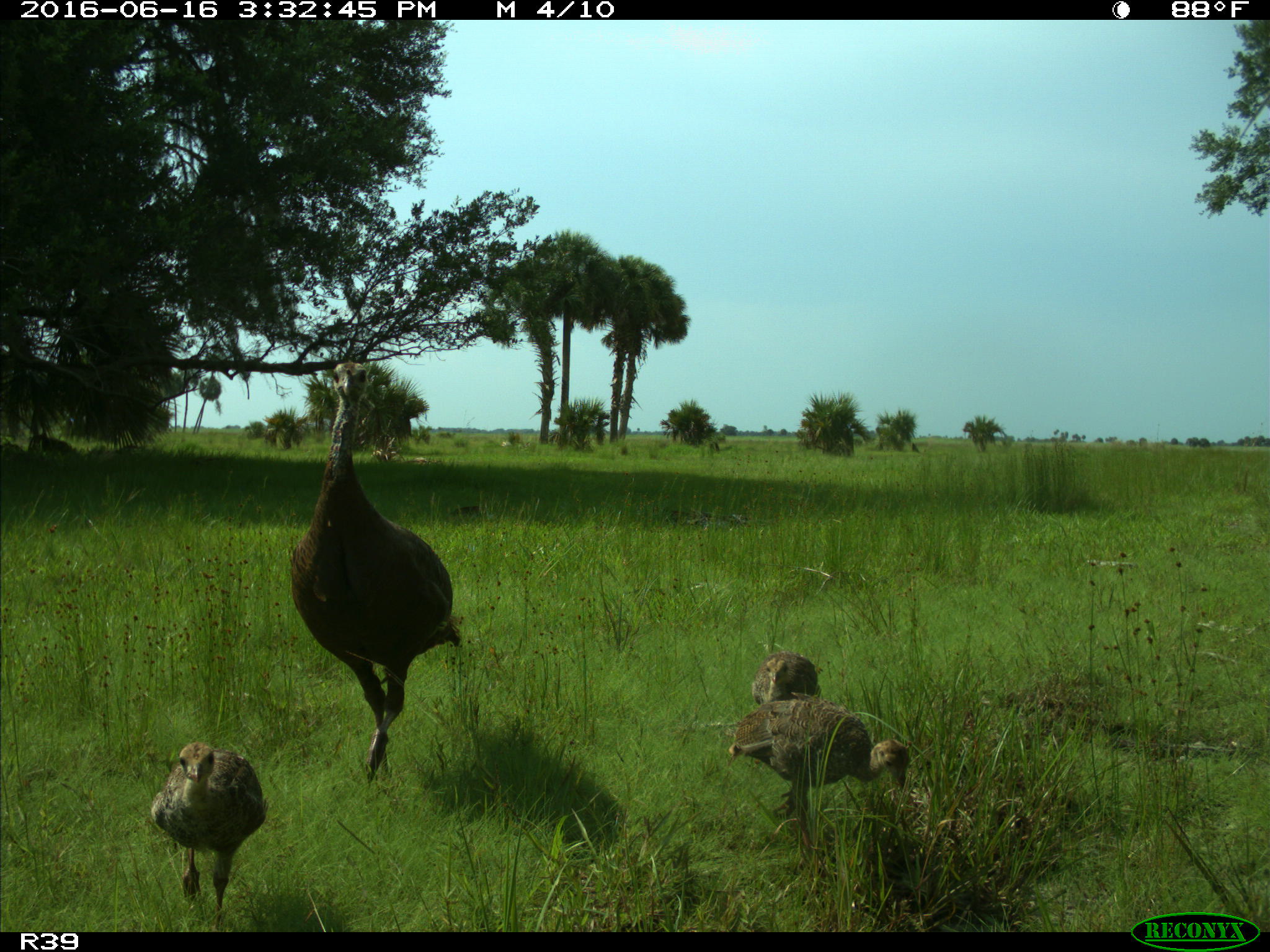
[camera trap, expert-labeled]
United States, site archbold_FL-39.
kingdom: Animalia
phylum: Chordata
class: Aves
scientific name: Aves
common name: birds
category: unidentified bird